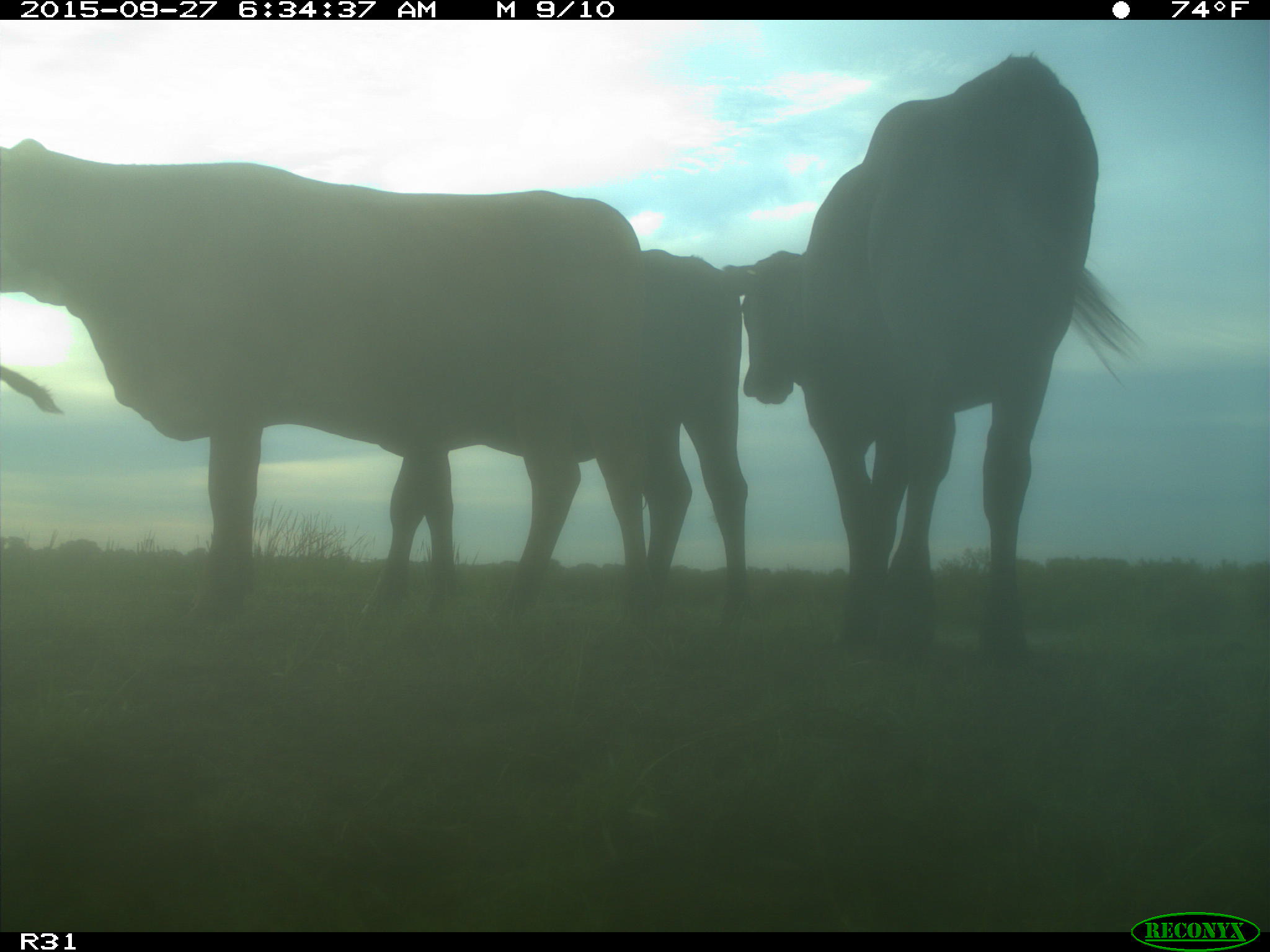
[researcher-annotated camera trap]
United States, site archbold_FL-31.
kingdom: Animalia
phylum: Chordata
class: Mammalia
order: Artiodactyla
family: Bovidae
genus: Bos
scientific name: Bos taurus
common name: domestic cow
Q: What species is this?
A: Bos taurus (domestic cow).